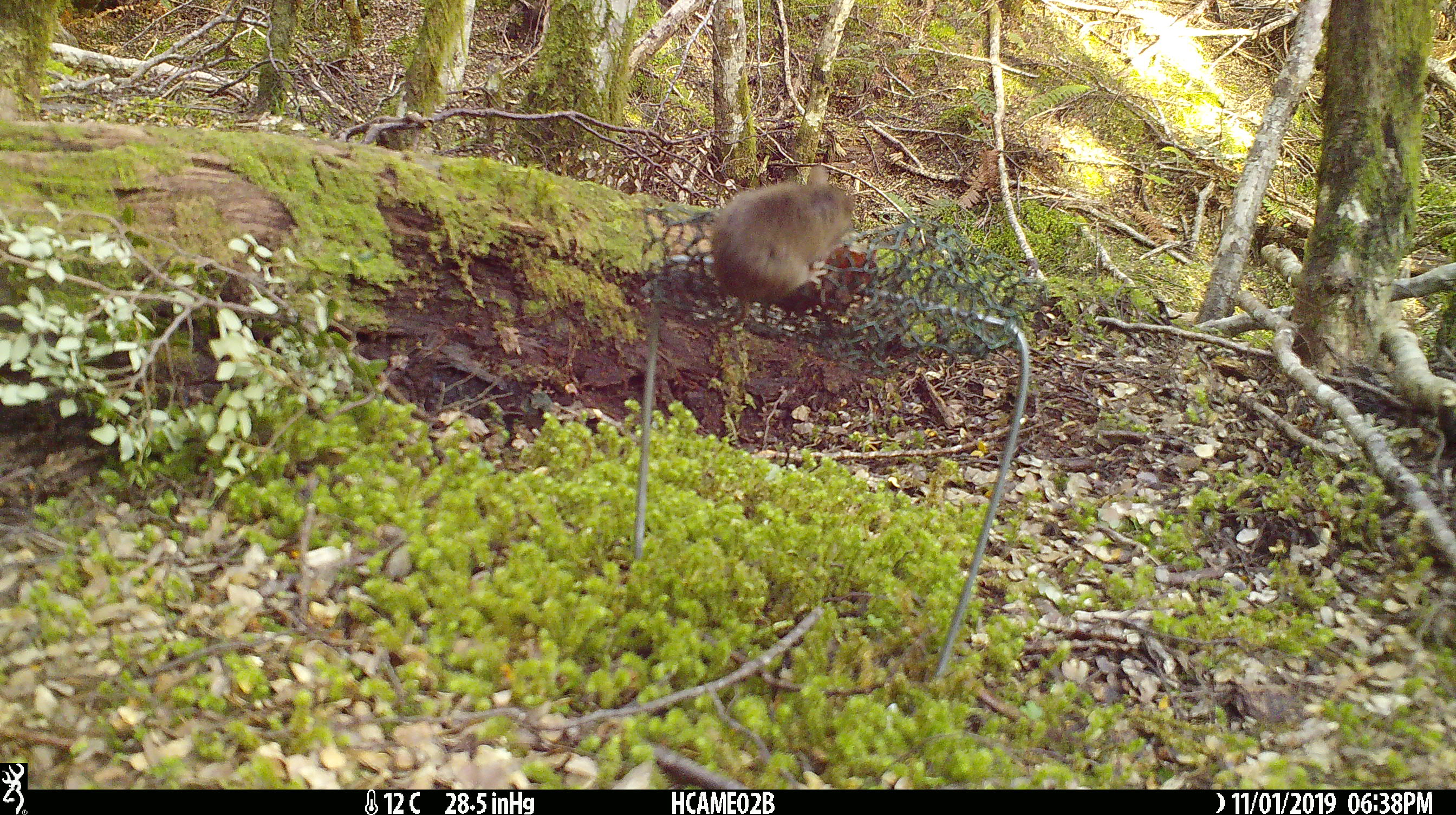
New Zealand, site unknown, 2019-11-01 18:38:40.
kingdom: Animalia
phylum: Chordata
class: Mammalia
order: Rodentia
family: Muridae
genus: Mus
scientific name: Mus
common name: mouse